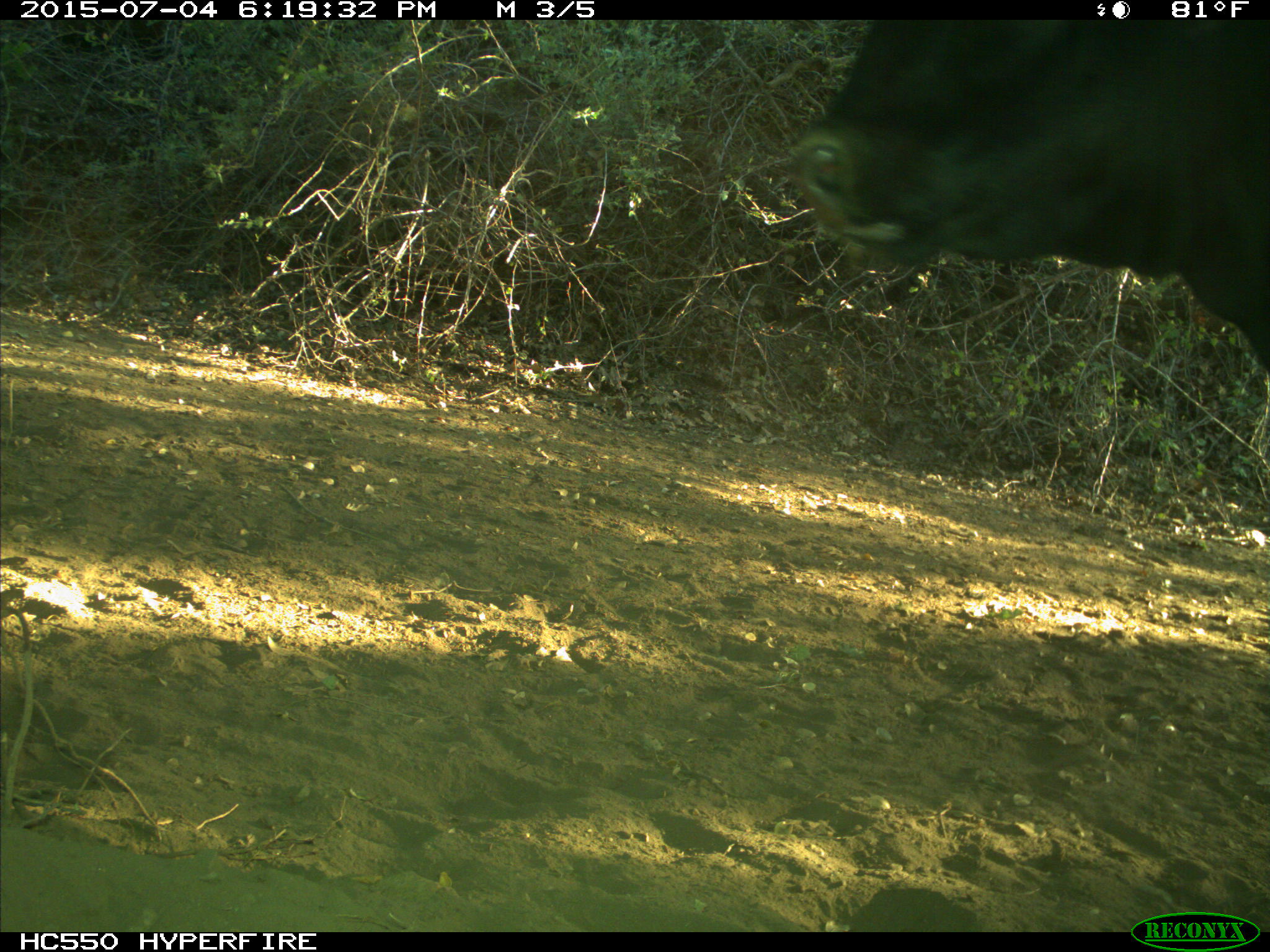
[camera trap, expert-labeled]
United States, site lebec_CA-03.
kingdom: Animalia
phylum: Chordata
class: Mammalia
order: Artiodactyla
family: Bovidae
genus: Bos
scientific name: Bos taurus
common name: domestic cow